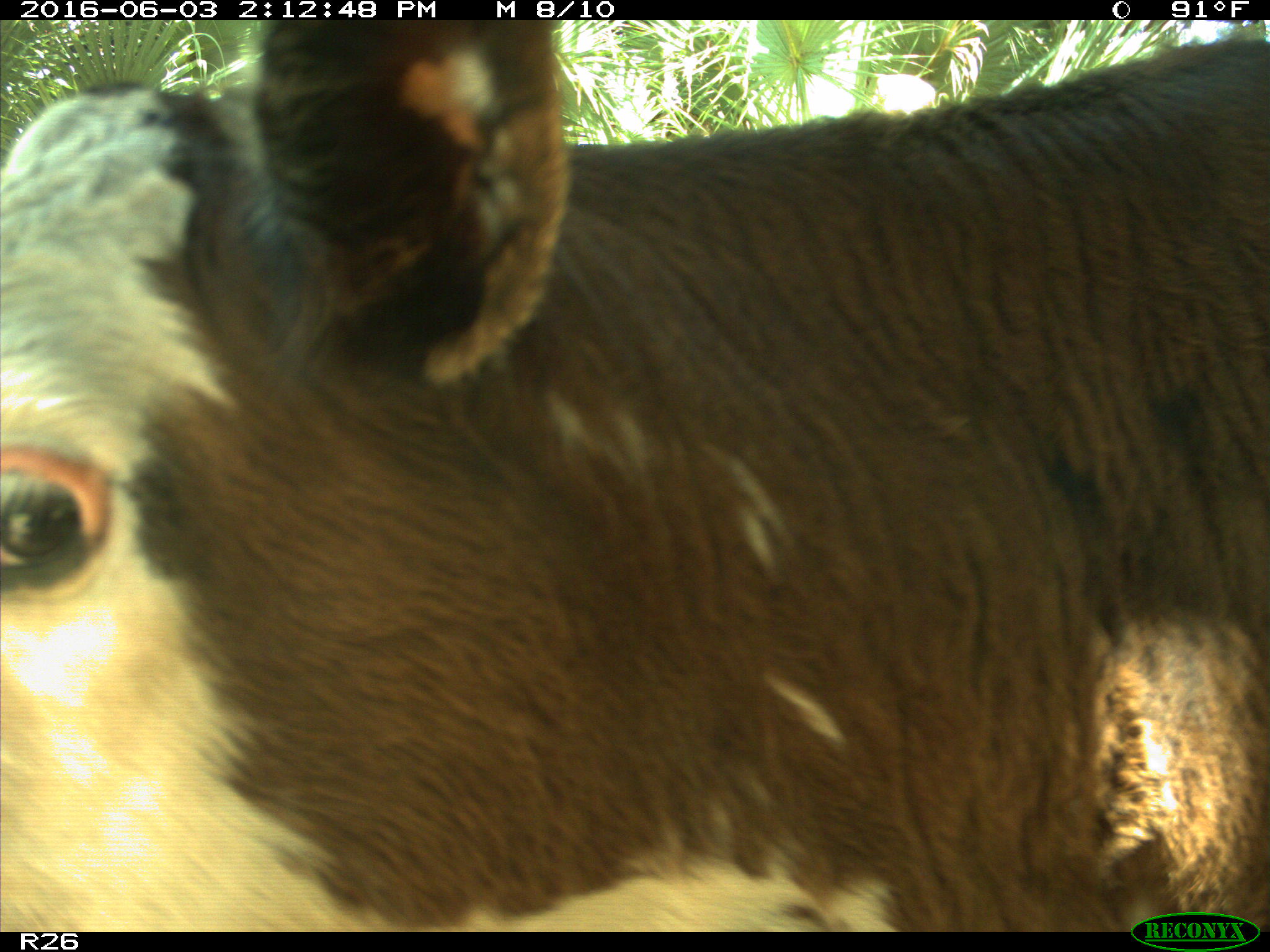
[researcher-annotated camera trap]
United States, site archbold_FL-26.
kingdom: Animalia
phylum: Chordata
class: Mammalia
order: Artiodactyla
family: Bovidae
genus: Bos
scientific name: Bos taurus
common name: domestic cow